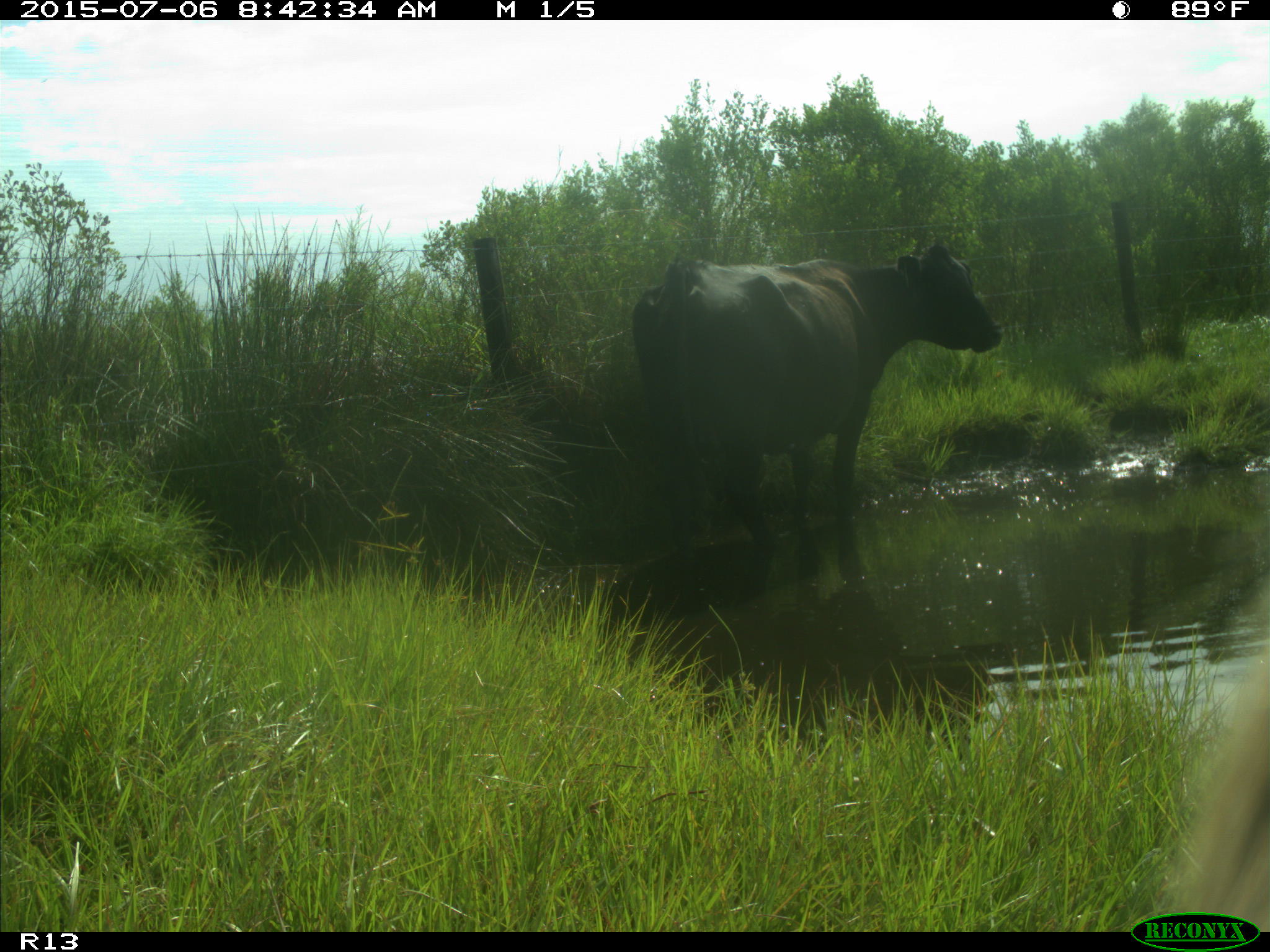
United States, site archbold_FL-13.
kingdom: Animalia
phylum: Chordata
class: Mammalia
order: Artiodactyla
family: Bovidae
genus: Bos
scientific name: Bos taurus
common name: domestic cow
Bos taurus (domestic cow).